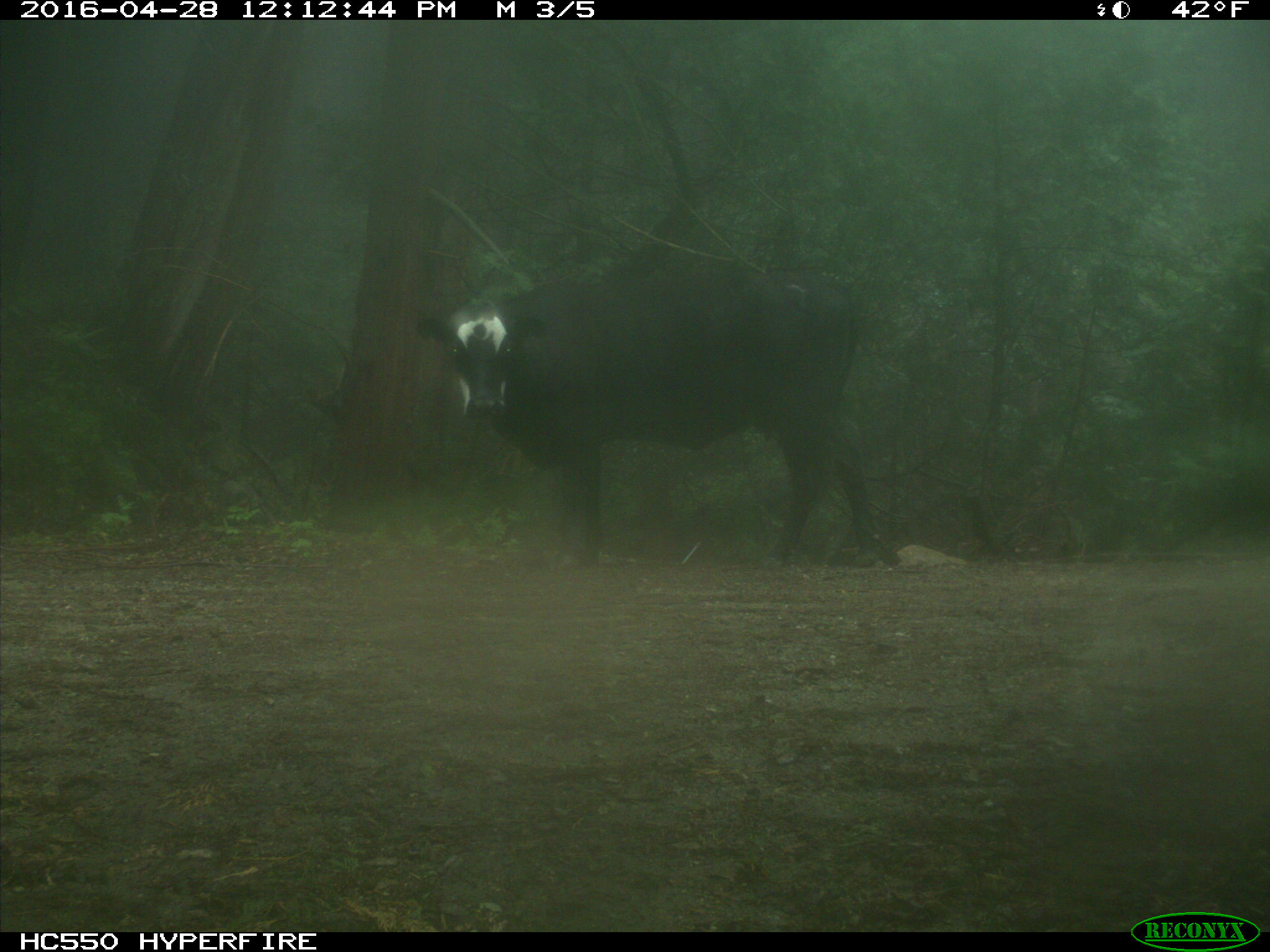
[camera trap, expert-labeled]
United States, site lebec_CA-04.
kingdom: Animalia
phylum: Chordata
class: Mammalia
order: Artiodactyla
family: Bovidae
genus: Bos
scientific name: Bos taurus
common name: domestic cow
Bos taurus (domestic cow).